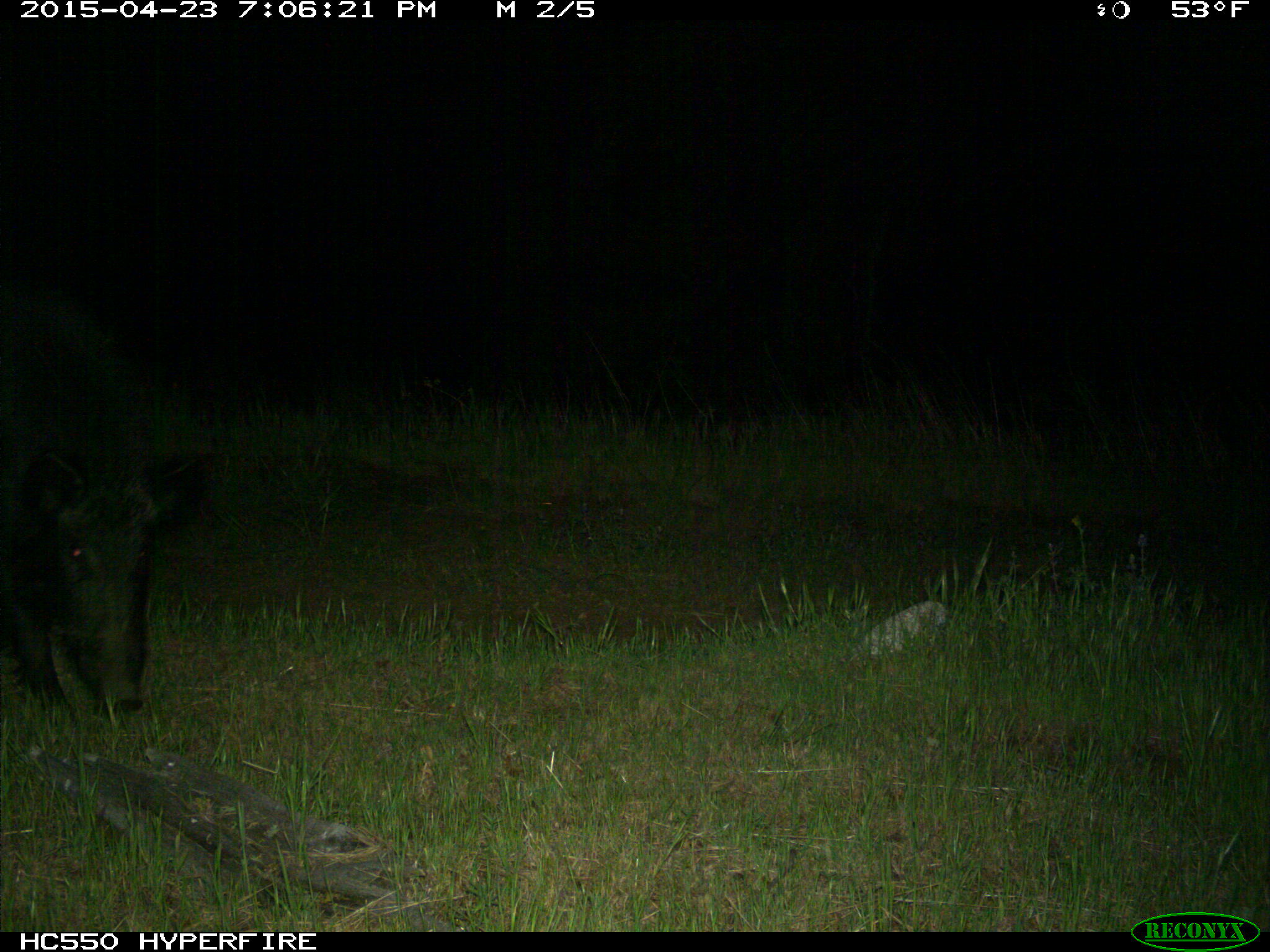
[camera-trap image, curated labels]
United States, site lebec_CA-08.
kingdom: Animalia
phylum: Chordata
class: Mammalia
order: Artiodactyla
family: Suidae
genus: Sus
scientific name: Sus scrofa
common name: wild boar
Sus scrofa (wild boar).